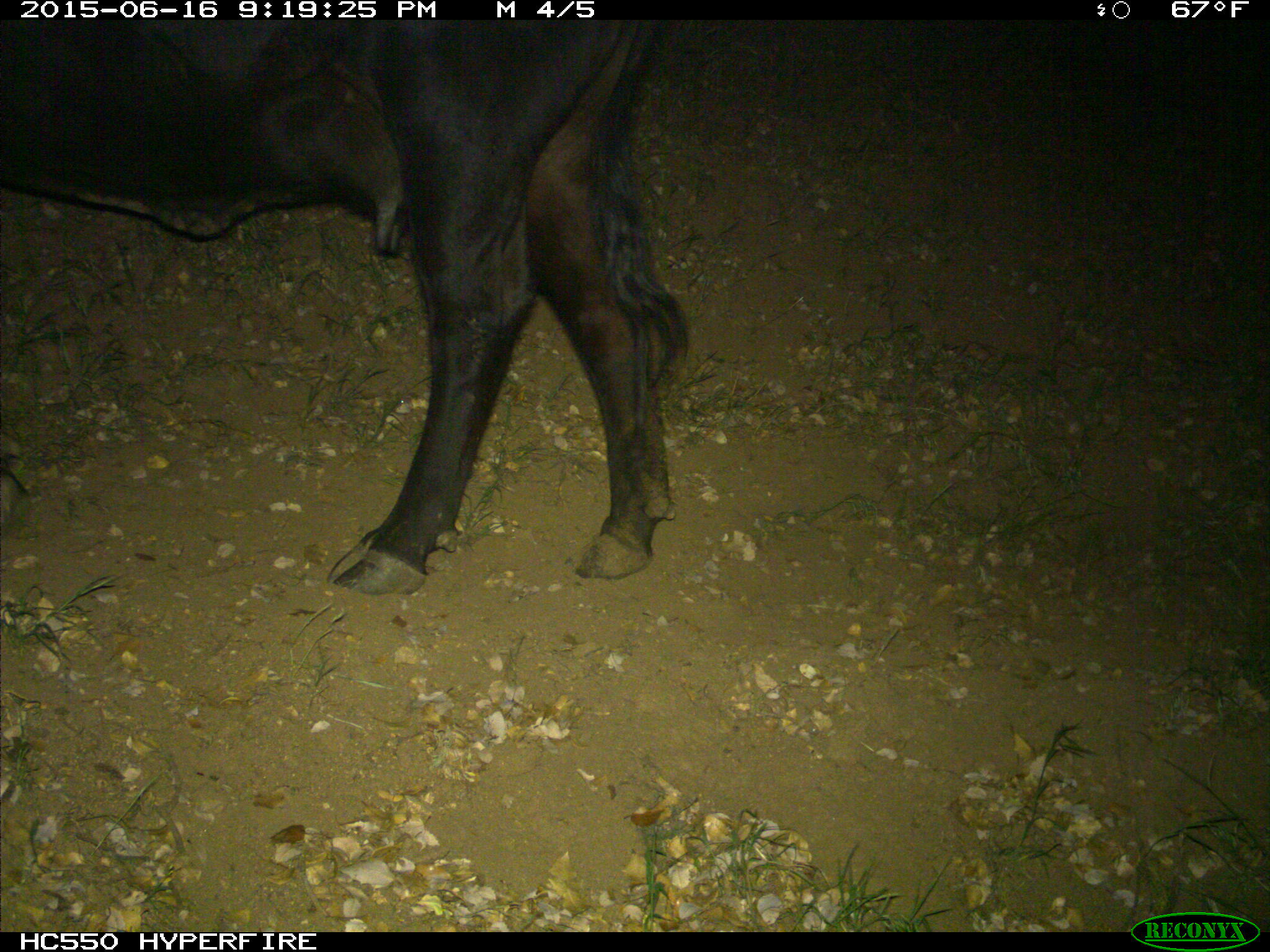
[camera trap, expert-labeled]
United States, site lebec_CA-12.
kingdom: Animalia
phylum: Chordata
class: Mammalia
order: Artiodactyla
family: Bovidae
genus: Bos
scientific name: Bos taurus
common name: domestic cow